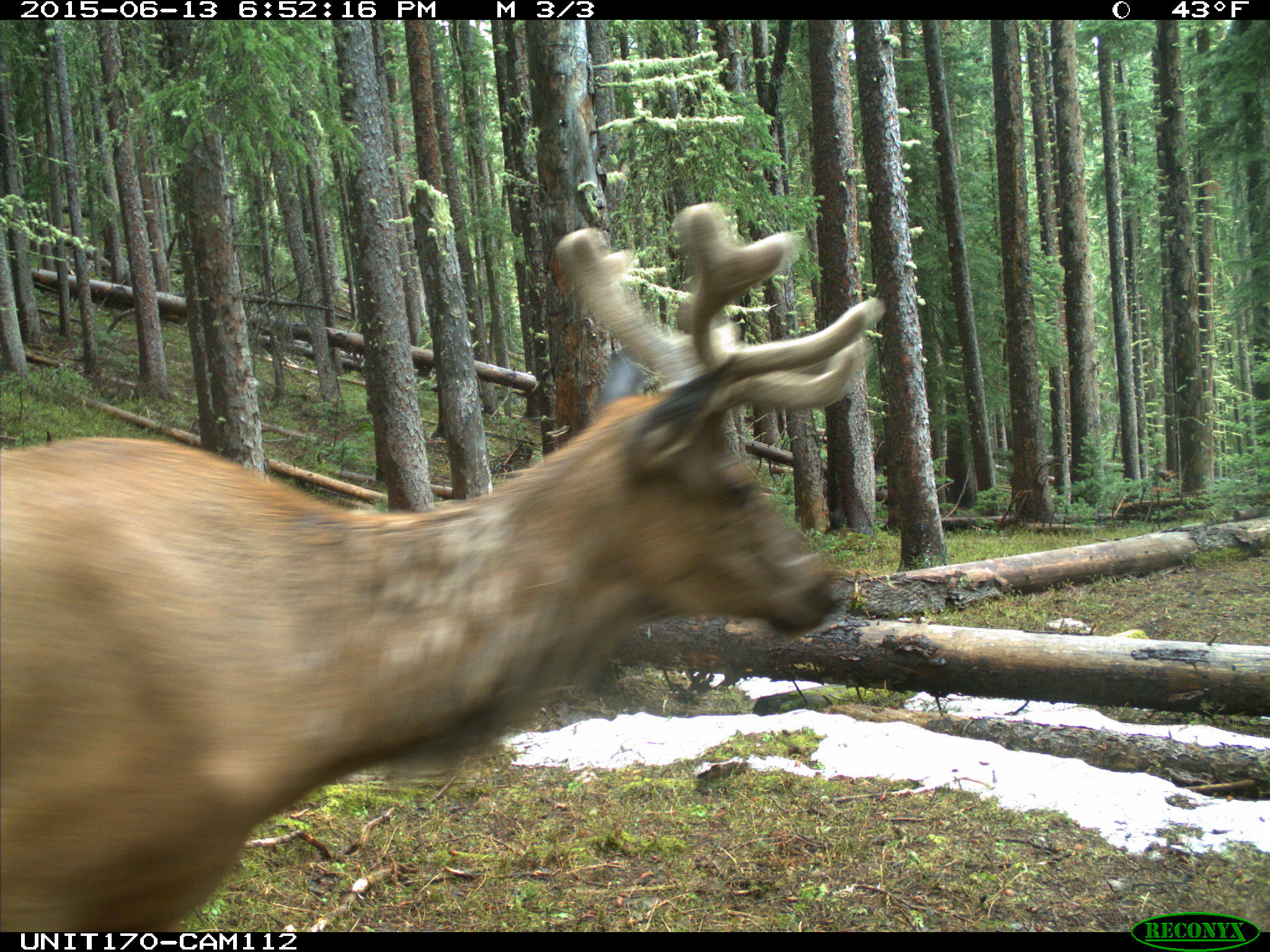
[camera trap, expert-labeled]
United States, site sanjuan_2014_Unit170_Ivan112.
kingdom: Animalia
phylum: Chordata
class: Mammalia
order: Artiodactyla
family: Cervidae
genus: Cervus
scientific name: Cervus elaphus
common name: red deer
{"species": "Cervus elaphus (red deer)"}